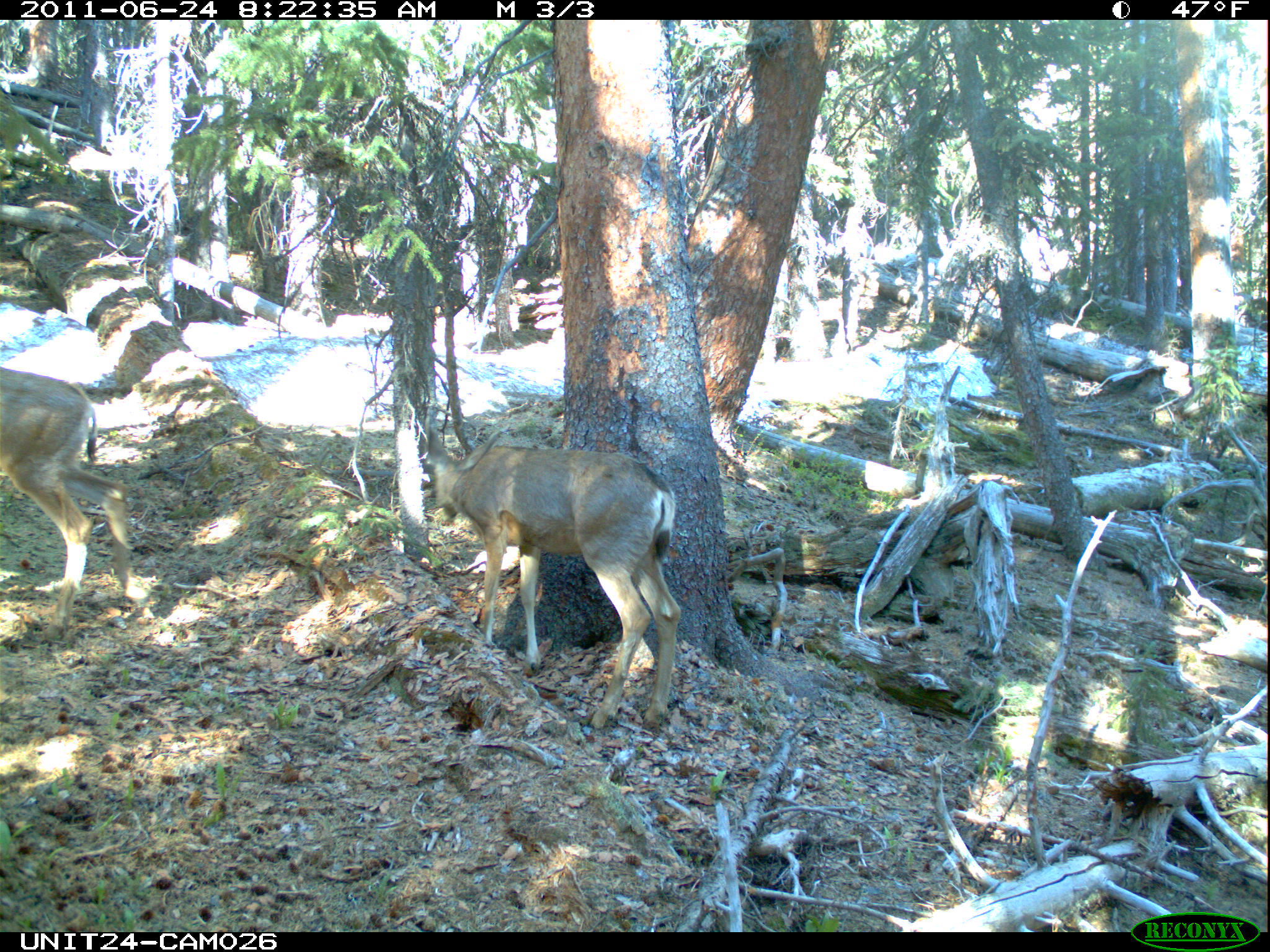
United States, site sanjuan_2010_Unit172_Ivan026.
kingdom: Animalia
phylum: Chordata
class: Mammalia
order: Artiodactyla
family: Cervidae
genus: Odocoileus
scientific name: Odocoileus hemionus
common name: mule deer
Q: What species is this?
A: Odocoileus hemionus (mule deer).